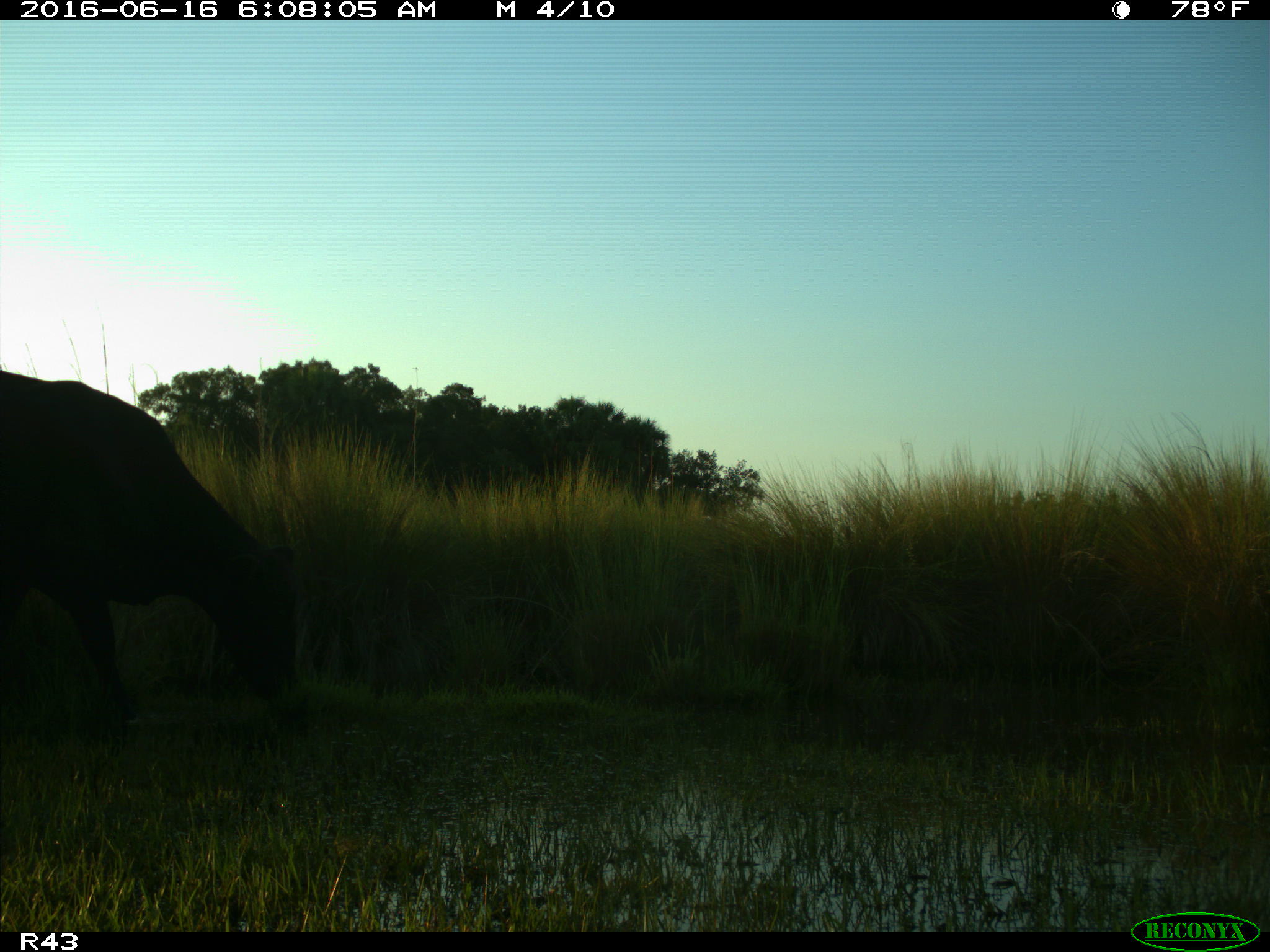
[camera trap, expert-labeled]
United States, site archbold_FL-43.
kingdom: Animalia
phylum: Chordata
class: Mammalia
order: Artiodactyla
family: Bovidae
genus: Bos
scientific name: Bos taurus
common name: domestic cow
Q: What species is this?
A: Bos taurus (domestic cow).